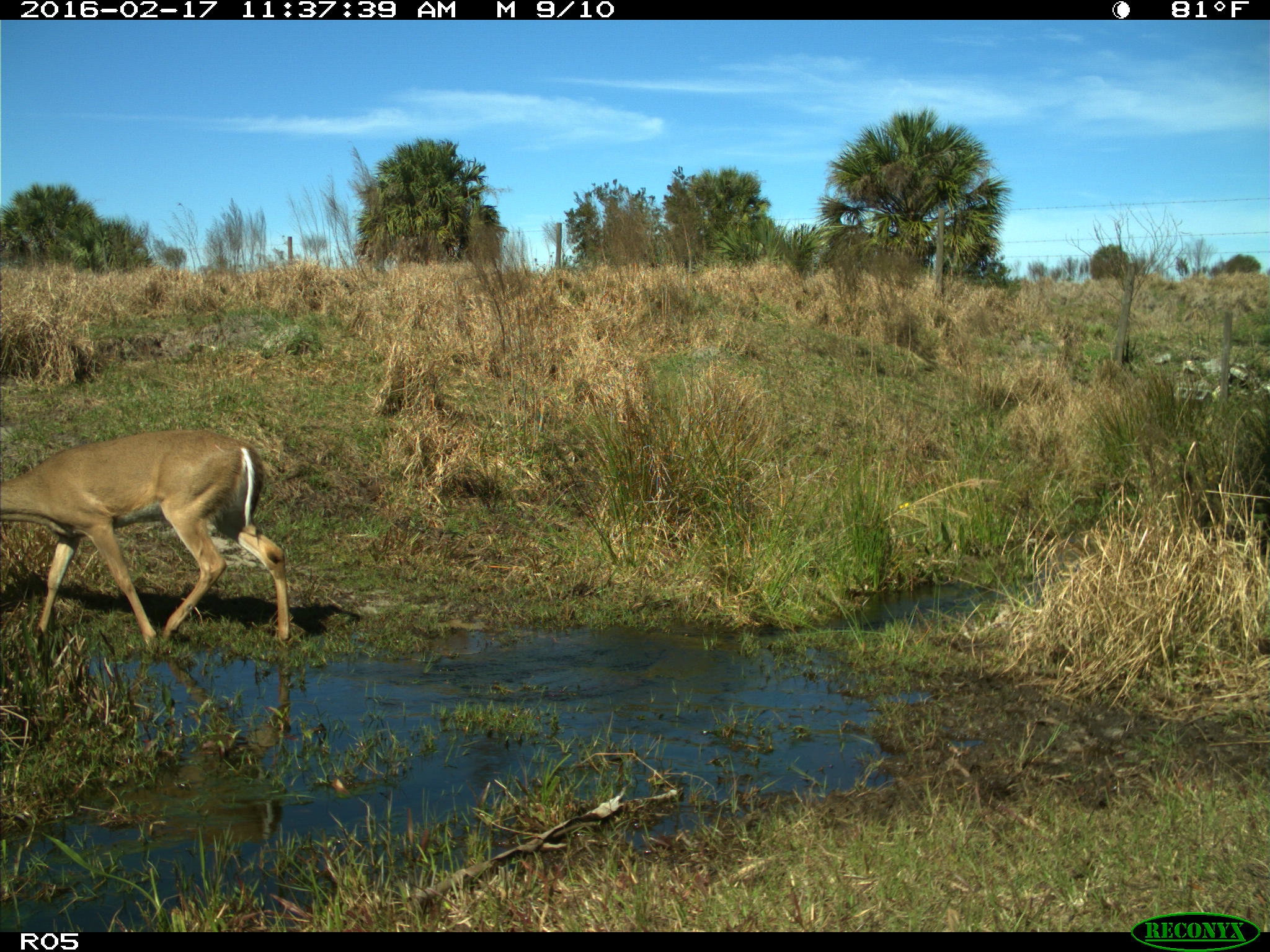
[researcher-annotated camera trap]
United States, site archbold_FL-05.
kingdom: Animalia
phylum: Chordata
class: Mammalia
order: Artiodactyla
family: Cervidae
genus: Odocoileus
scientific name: Odocoileus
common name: deer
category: unidentified deer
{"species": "unidentified deer (deer) (Odocoileus)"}